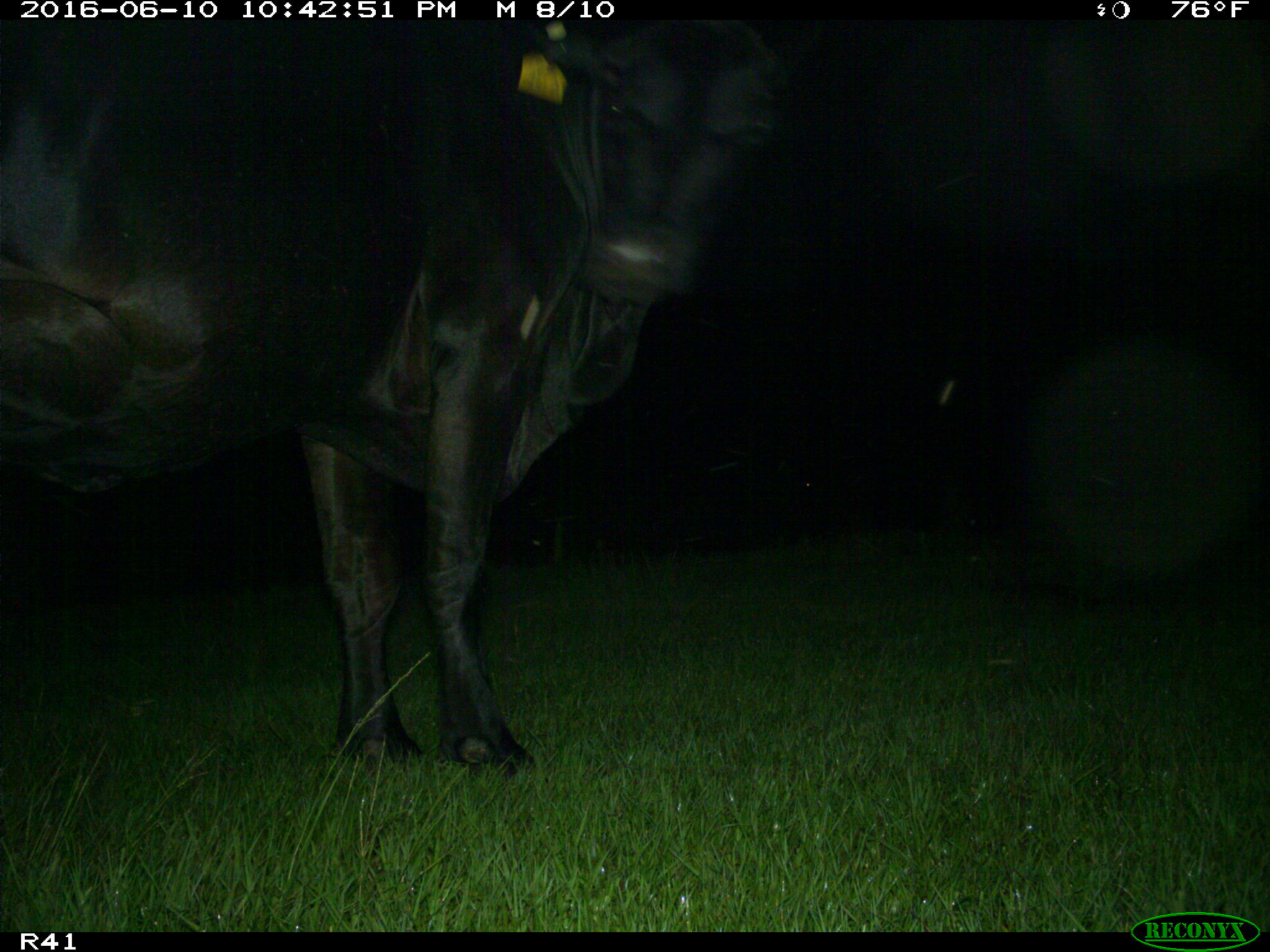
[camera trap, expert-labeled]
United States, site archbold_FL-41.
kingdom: Animalia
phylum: Chordata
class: Mammalia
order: Artiodactyla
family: Bovidae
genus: Bos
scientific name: Bos taurus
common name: domestic cow